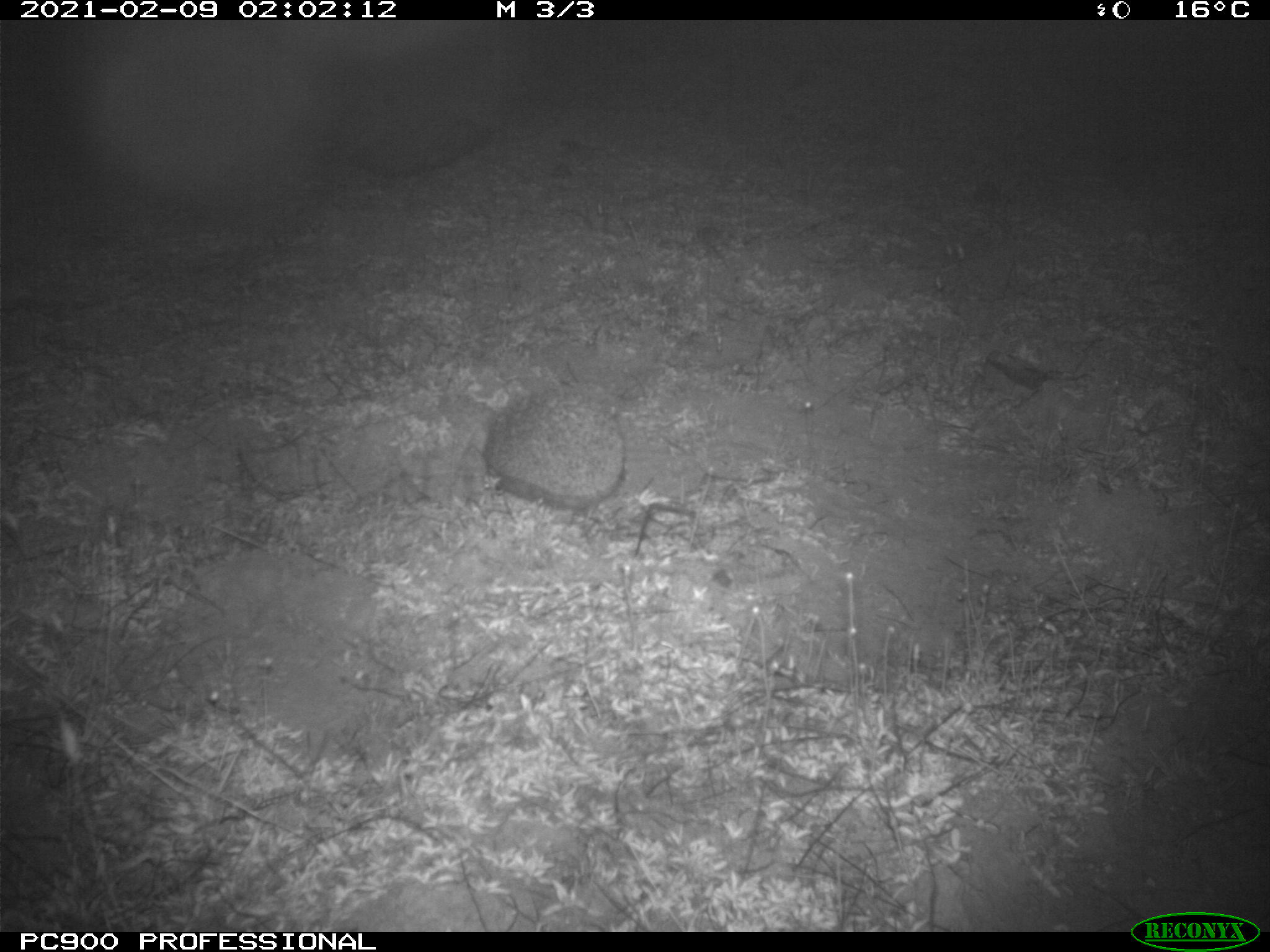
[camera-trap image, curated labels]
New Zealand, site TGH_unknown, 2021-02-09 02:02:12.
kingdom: Animalia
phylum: Chordata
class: Mammalia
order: Eulipotyphla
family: Erinaceidae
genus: Erinaceus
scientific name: Erinaceus europaeus europaeus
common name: european hedgehog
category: hedgehog